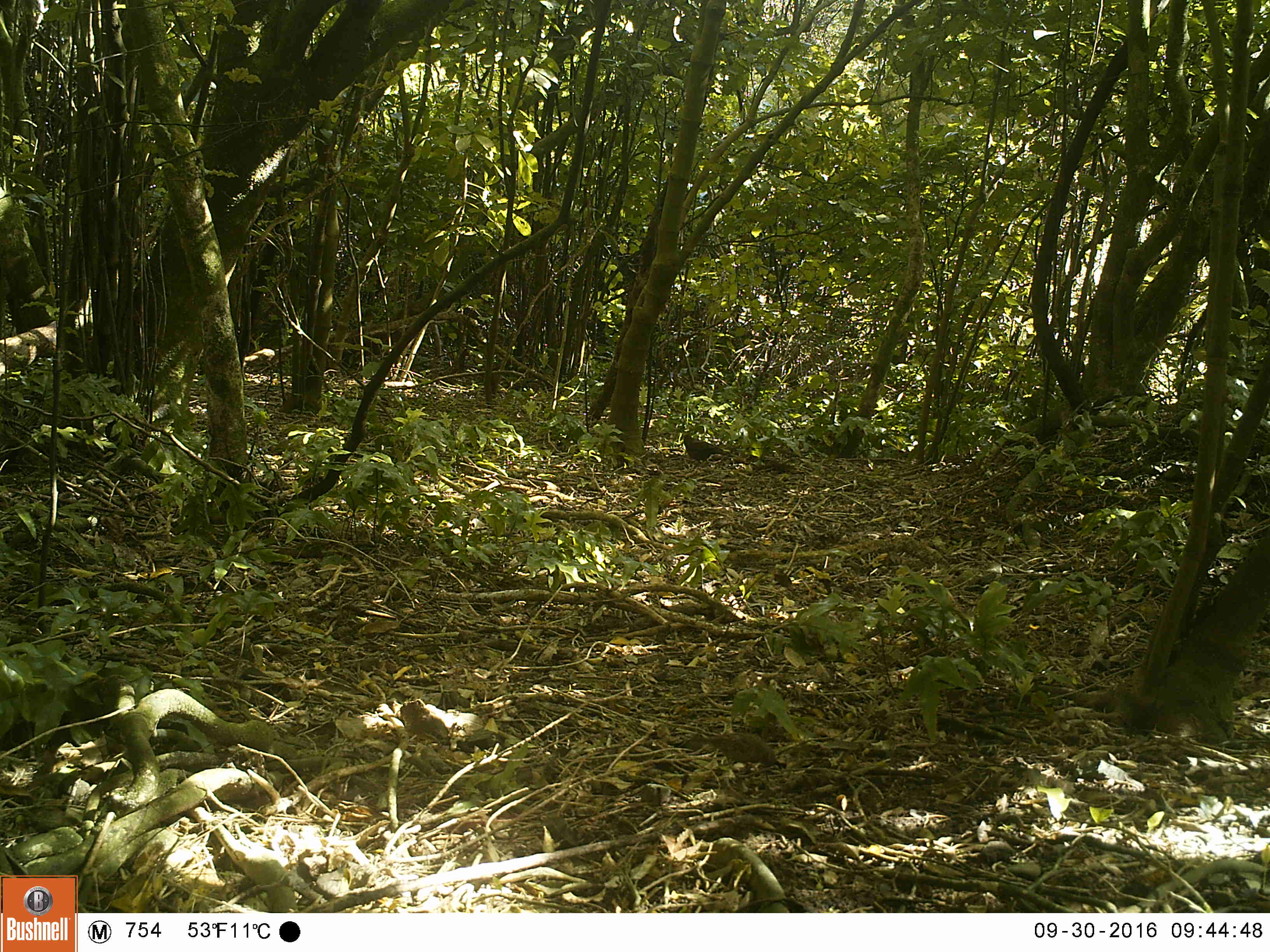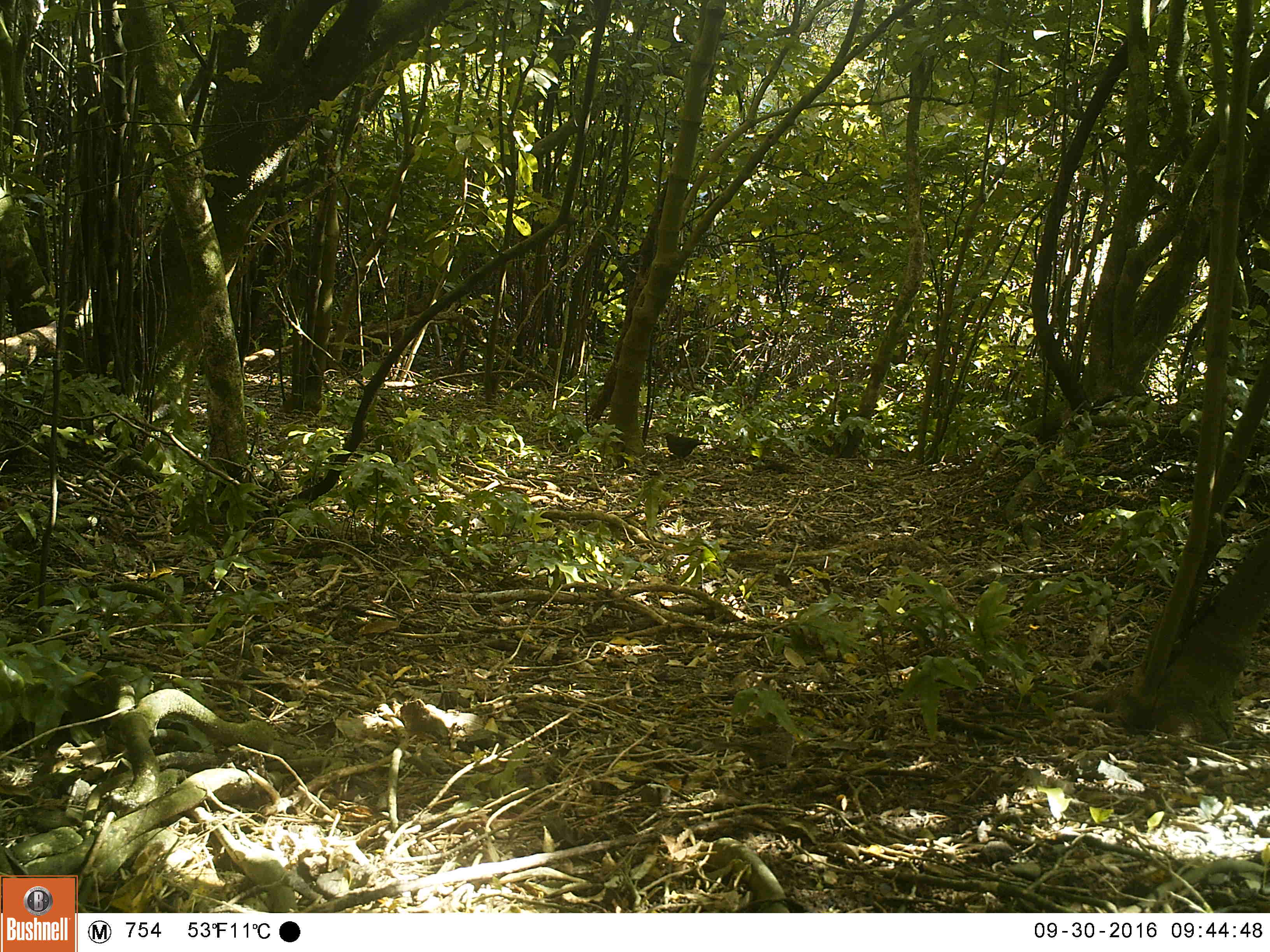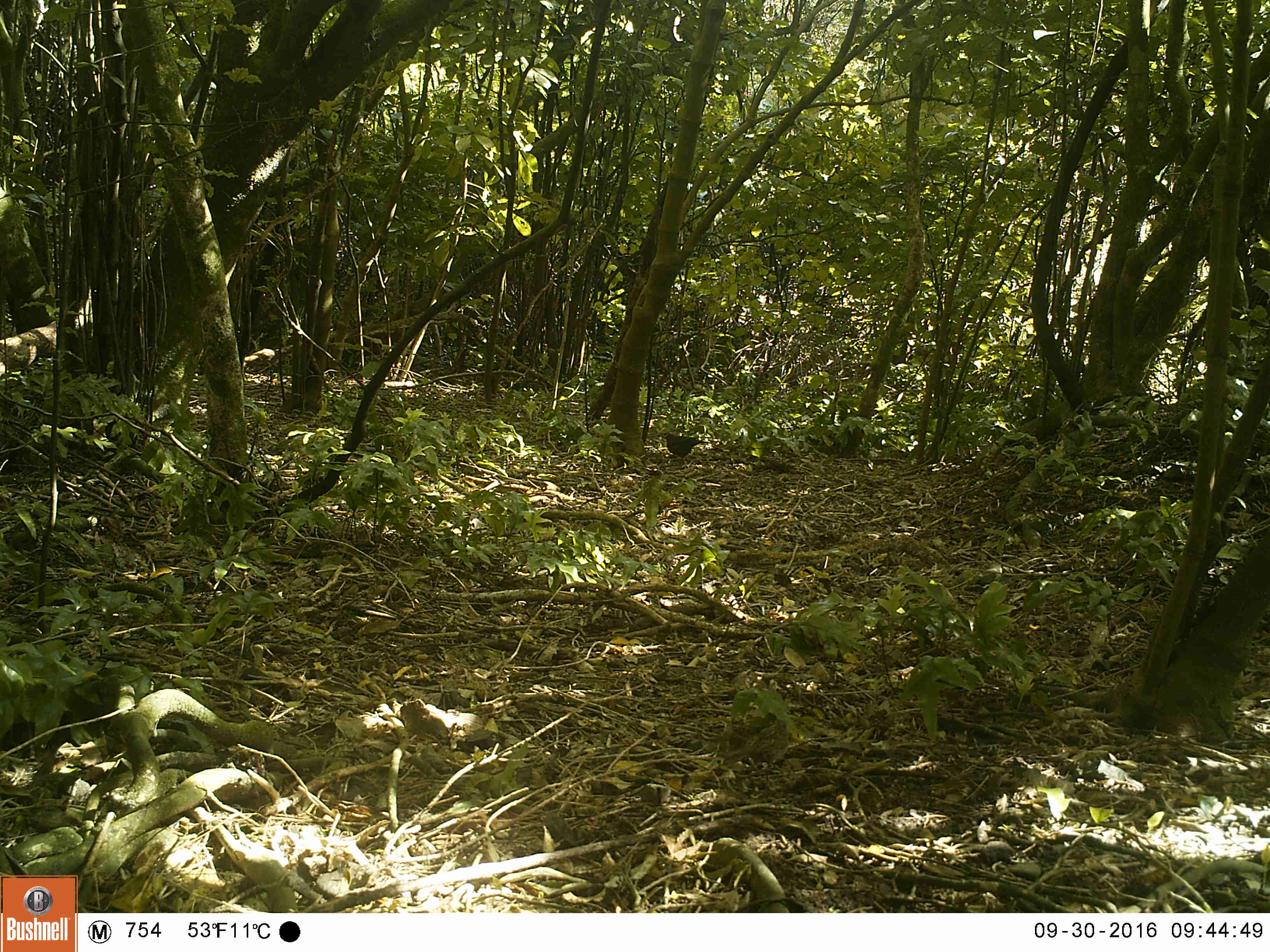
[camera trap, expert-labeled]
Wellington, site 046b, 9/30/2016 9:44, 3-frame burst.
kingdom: Animalia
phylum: Chordata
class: Aves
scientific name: Aves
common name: bird